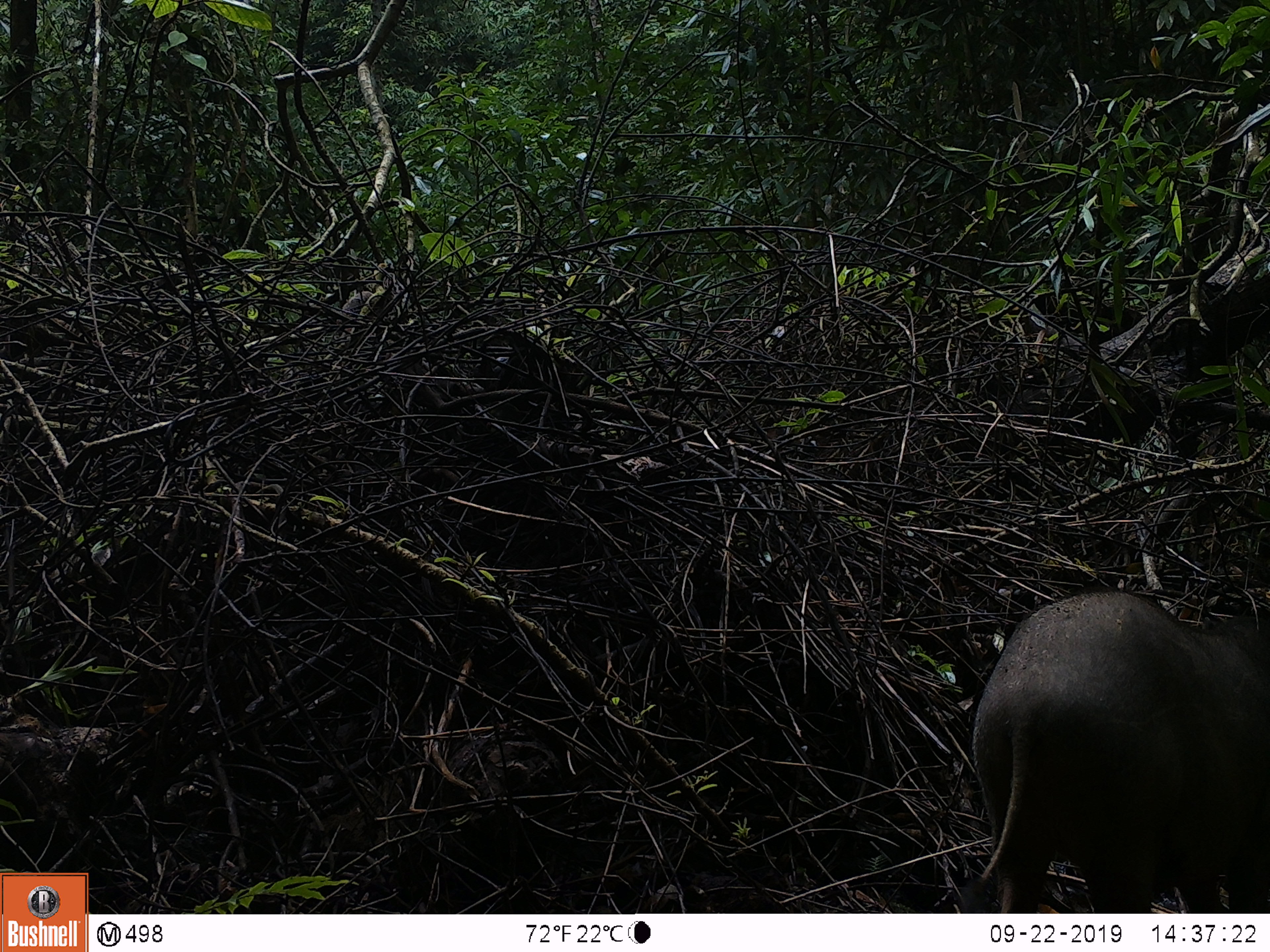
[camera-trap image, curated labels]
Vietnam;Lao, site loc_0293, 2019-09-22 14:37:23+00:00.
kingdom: Animalia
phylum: Chordata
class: Mammalia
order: Artiodactyla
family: Suidae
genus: Sus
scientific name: Sus scrofa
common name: eurasian wild pig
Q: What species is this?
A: Eurasian wild pig (Sus scrofa).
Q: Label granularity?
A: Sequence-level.